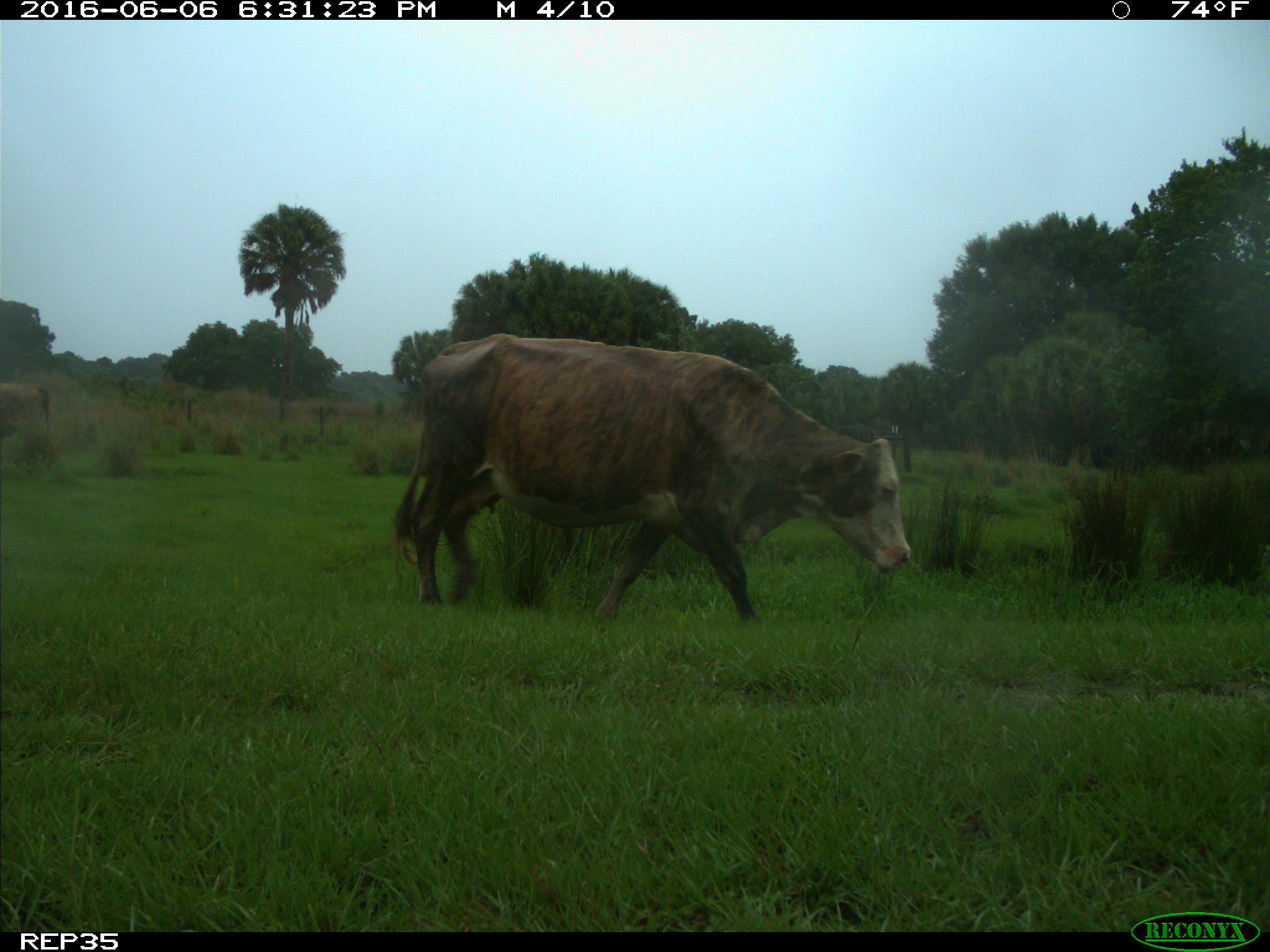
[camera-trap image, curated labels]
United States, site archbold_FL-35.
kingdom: Animalia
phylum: Chordata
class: Mammalia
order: Artiodactyla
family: Bovidae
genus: Bos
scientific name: Bos taurus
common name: domestic cow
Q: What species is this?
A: Bos taurus (domestic cow).